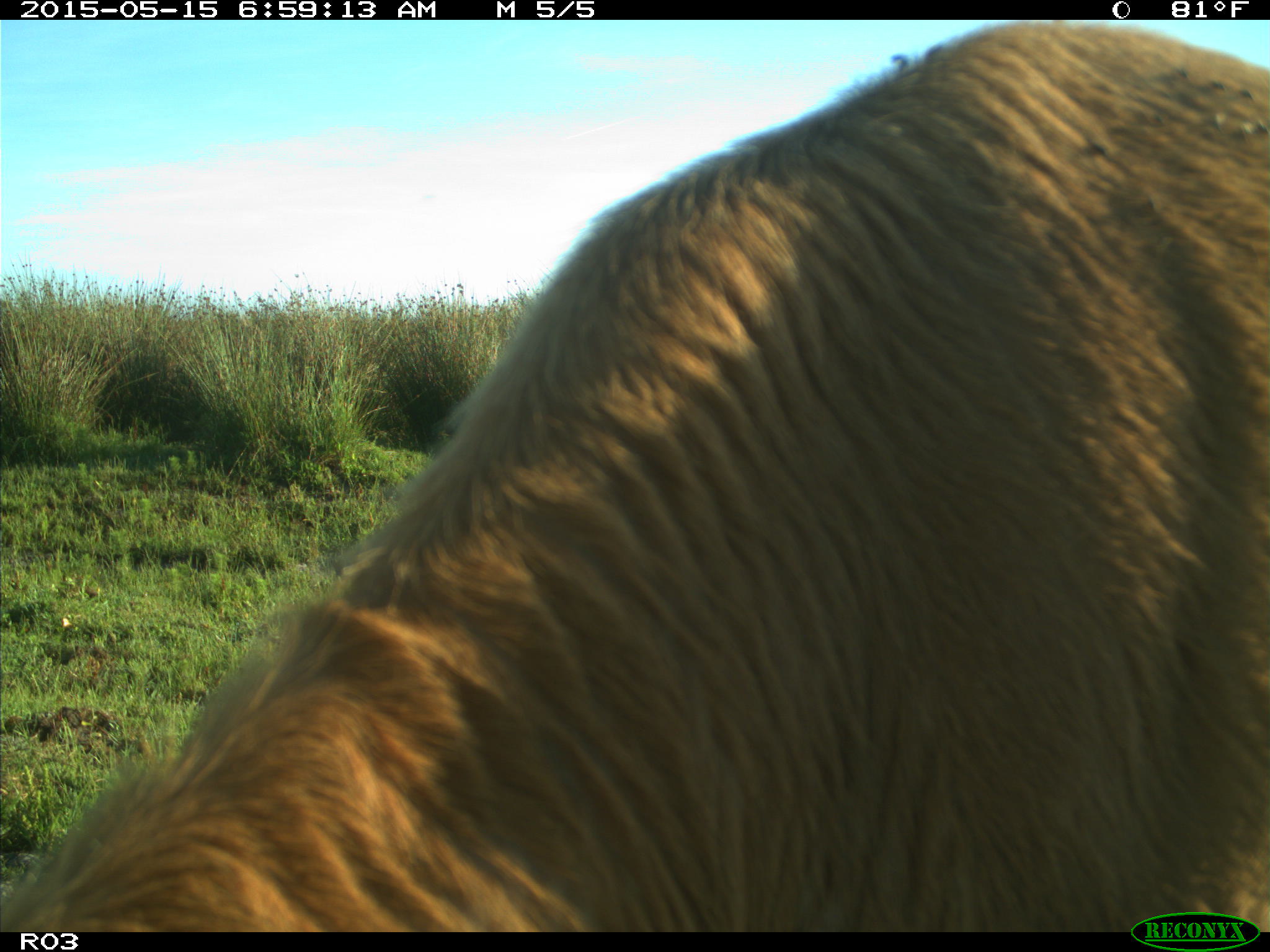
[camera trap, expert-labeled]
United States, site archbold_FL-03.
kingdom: Animalia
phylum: Chordata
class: Mammalia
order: Artiodactyla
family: Bovidae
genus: Bos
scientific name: Bos taurus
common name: domestic cow